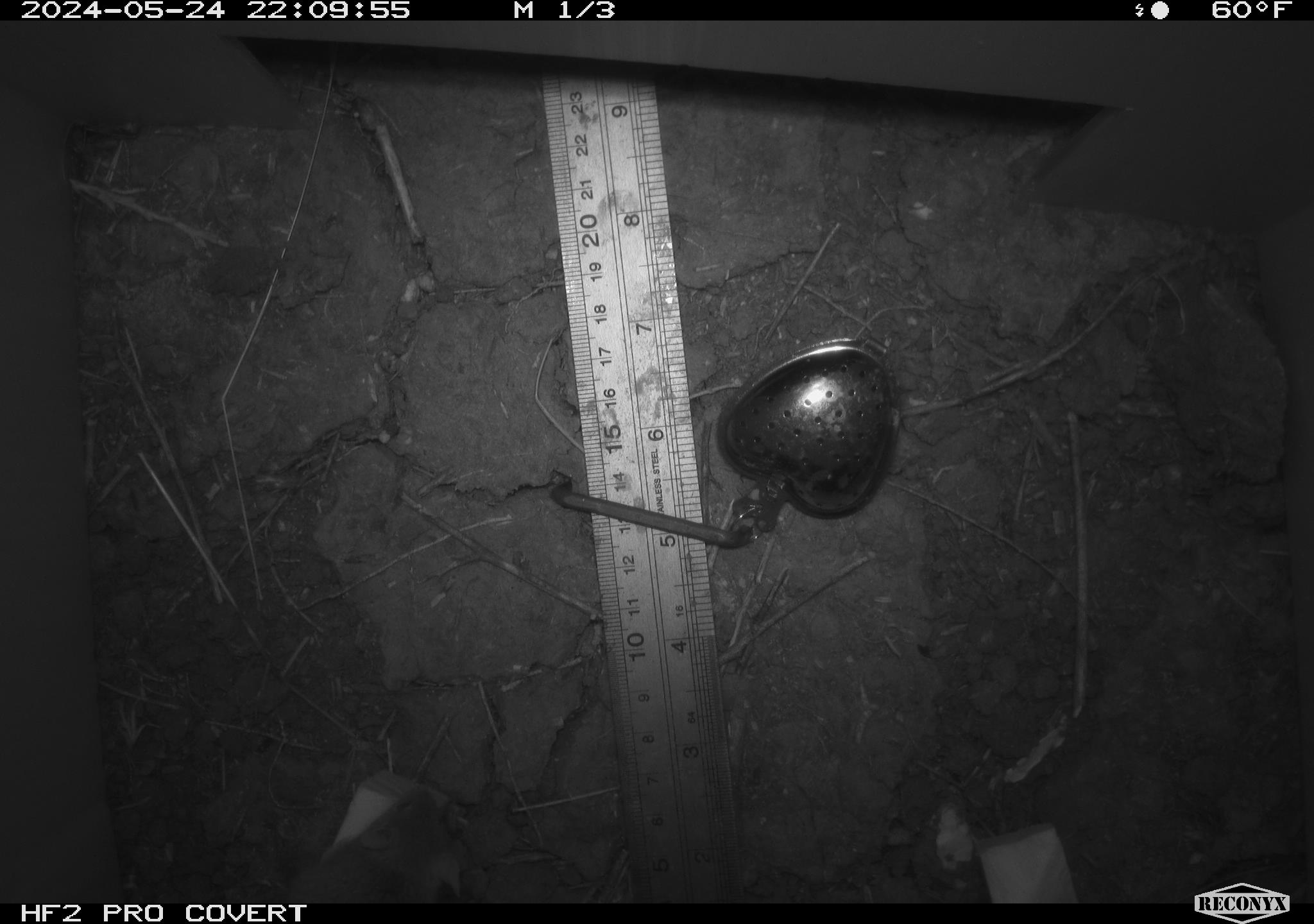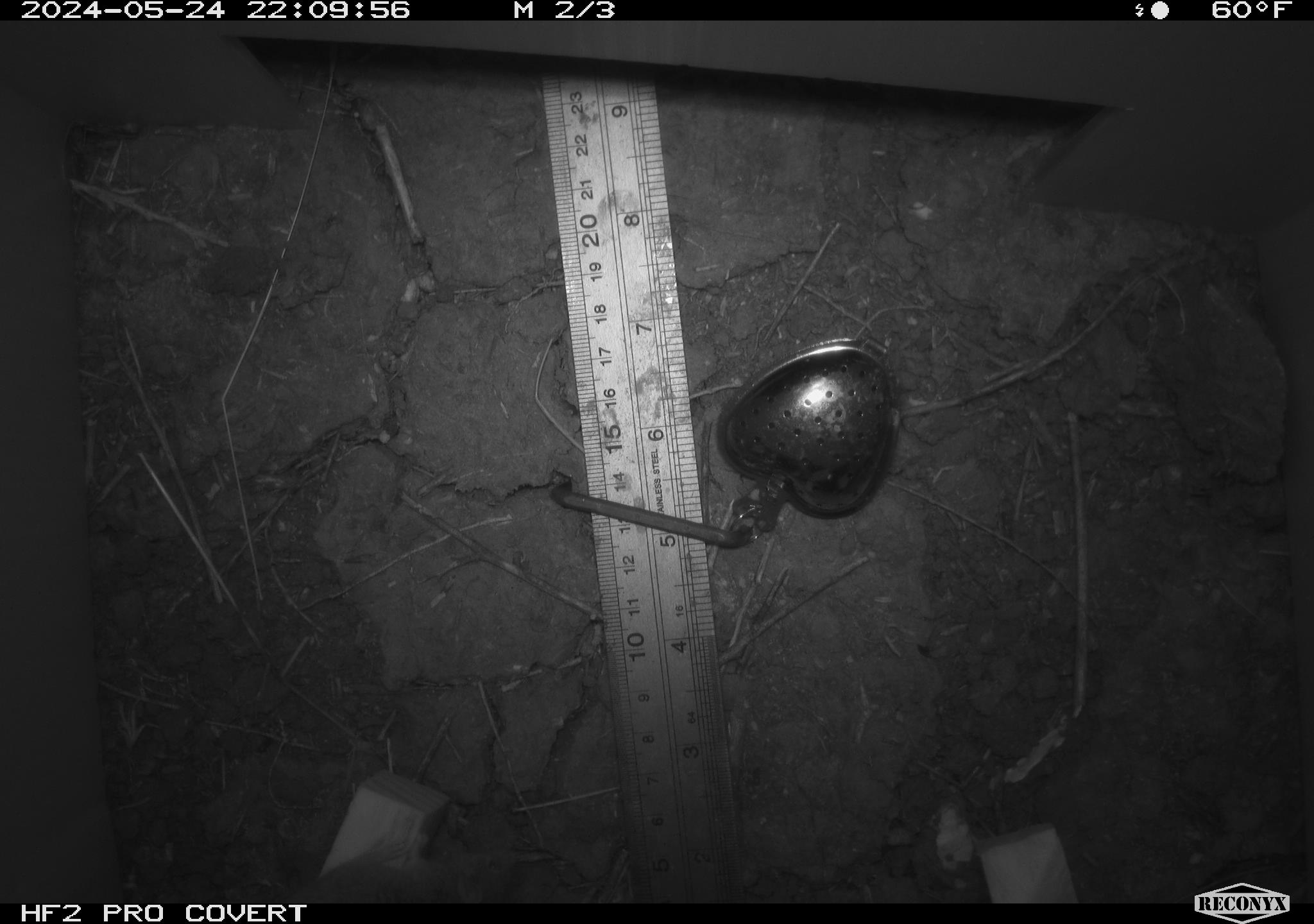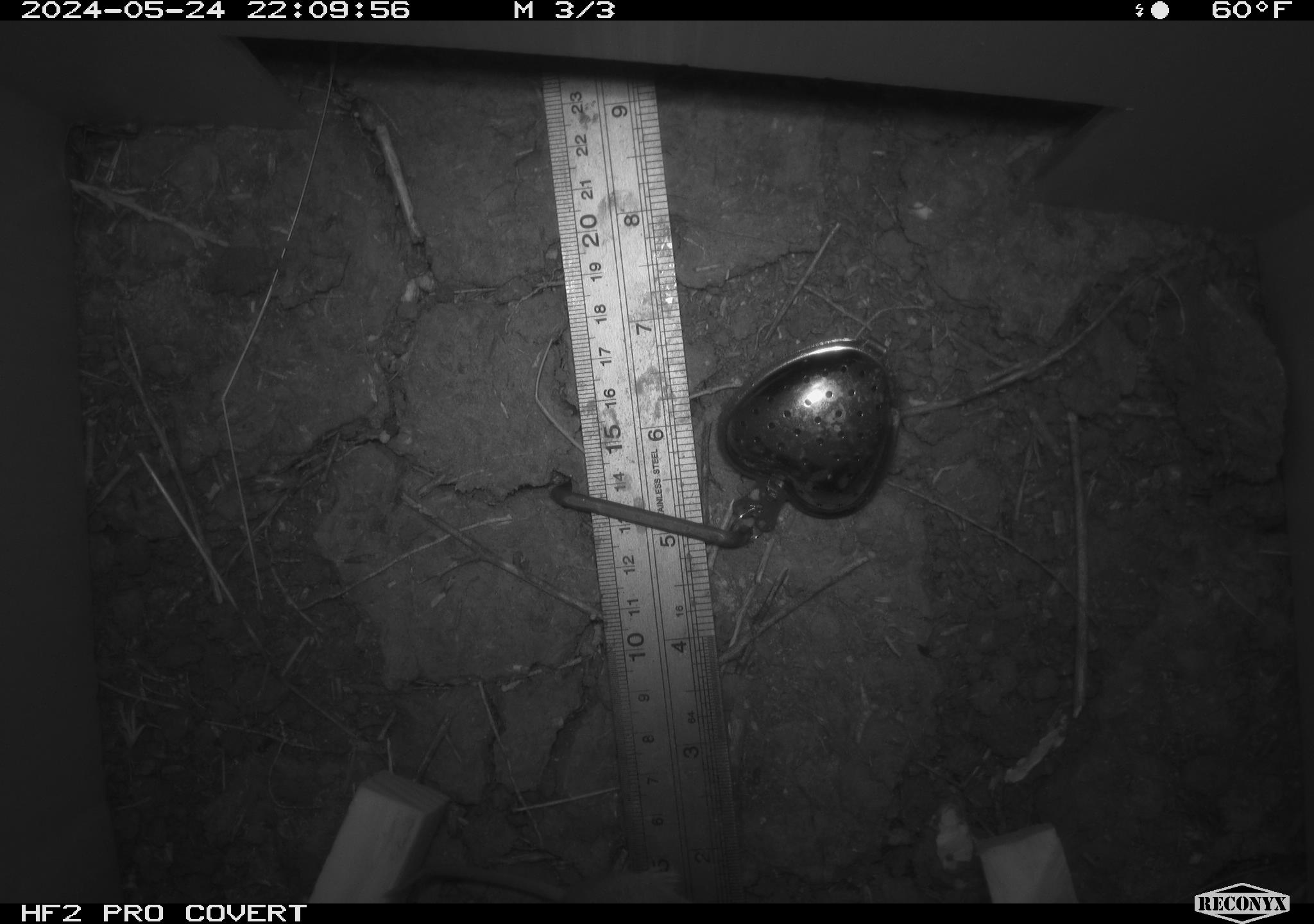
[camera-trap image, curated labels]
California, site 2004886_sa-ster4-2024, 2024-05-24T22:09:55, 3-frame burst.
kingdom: Animalia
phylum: Chordata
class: Mammalia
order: Rodentia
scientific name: Rodentia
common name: mouse species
Mouse species (Rodentia).